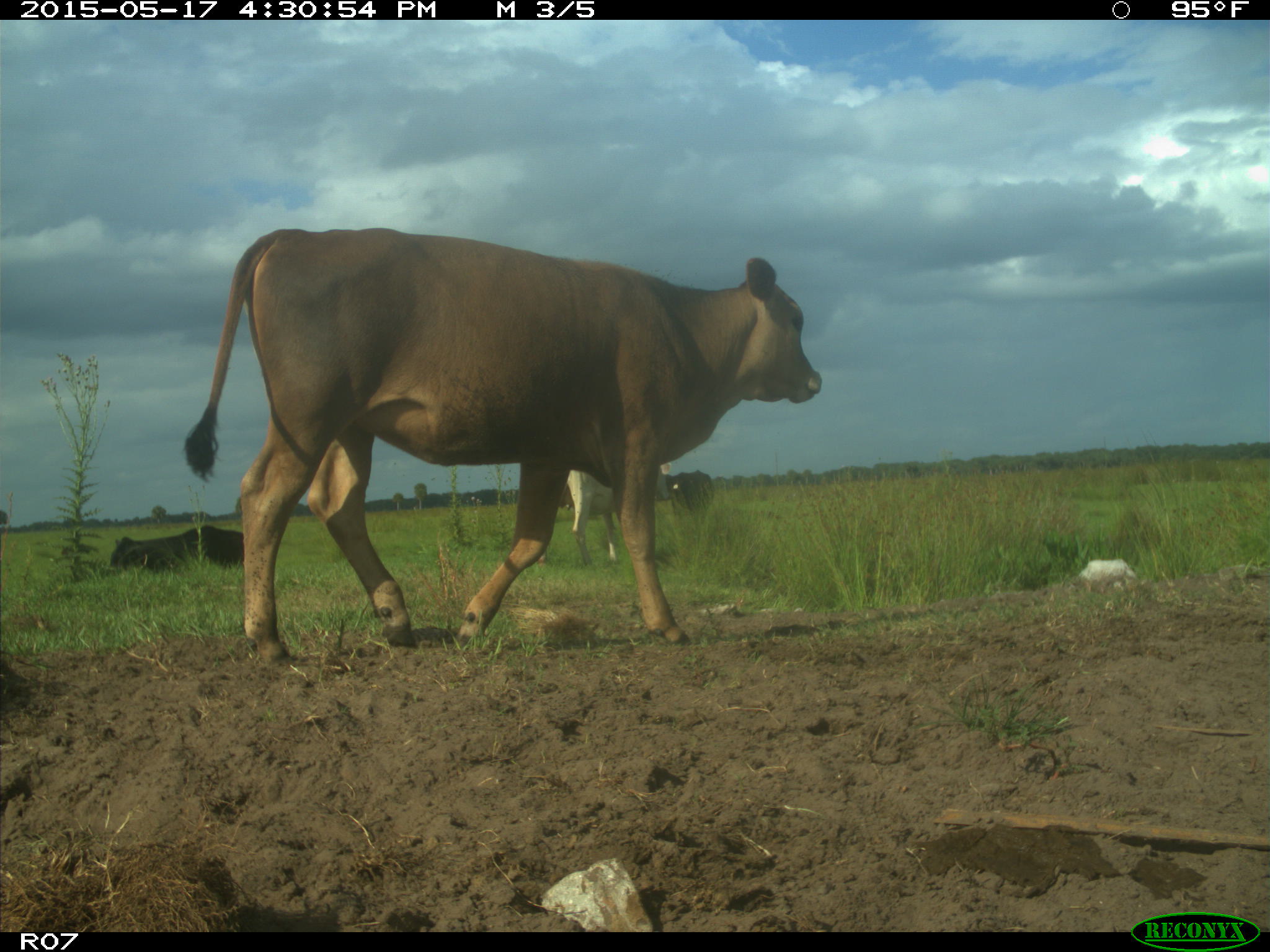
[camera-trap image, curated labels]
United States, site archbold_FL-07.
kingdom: Animalia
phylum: Chordata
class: Mammalia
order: Artiodactyla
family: Bovidae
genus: Bos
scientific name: Bos taurus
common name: domestic cow